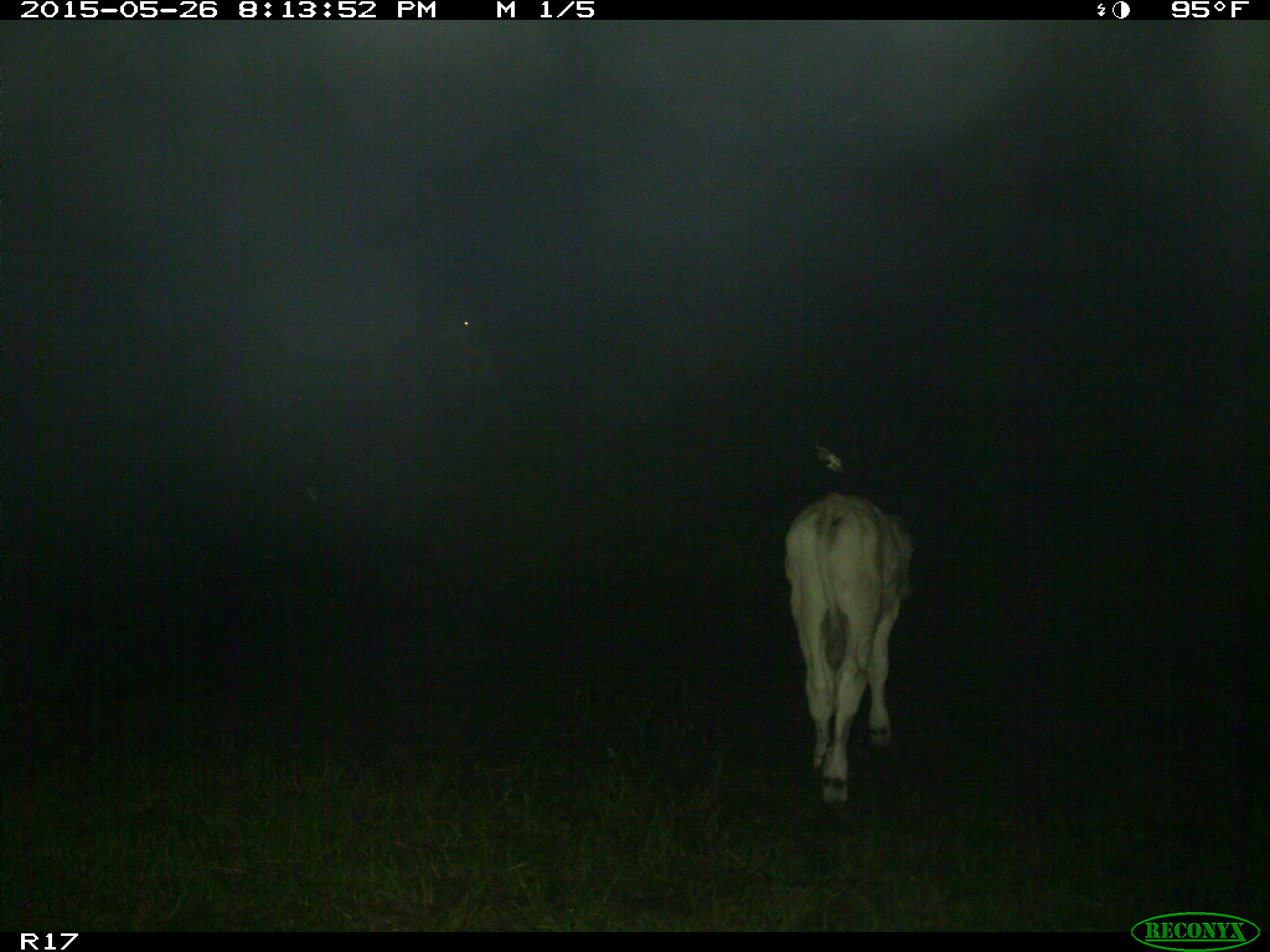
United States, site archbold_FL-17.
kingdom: Animalia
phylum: Chordata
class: Mammalia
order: Artiodactyla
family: Bovidae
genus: Bos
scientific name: Bos taurus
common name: domestic cow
Bos taurus (domestic cow).